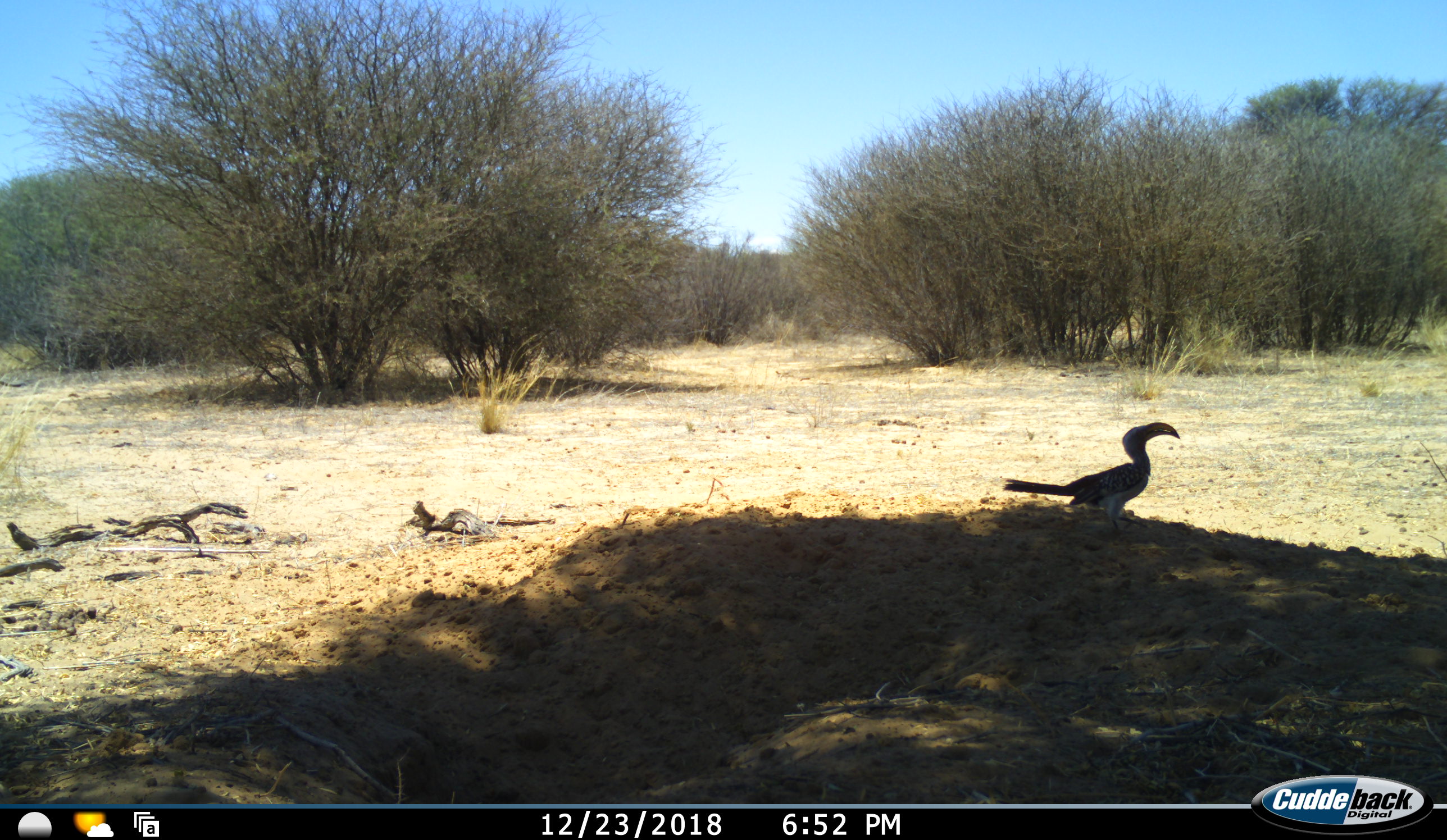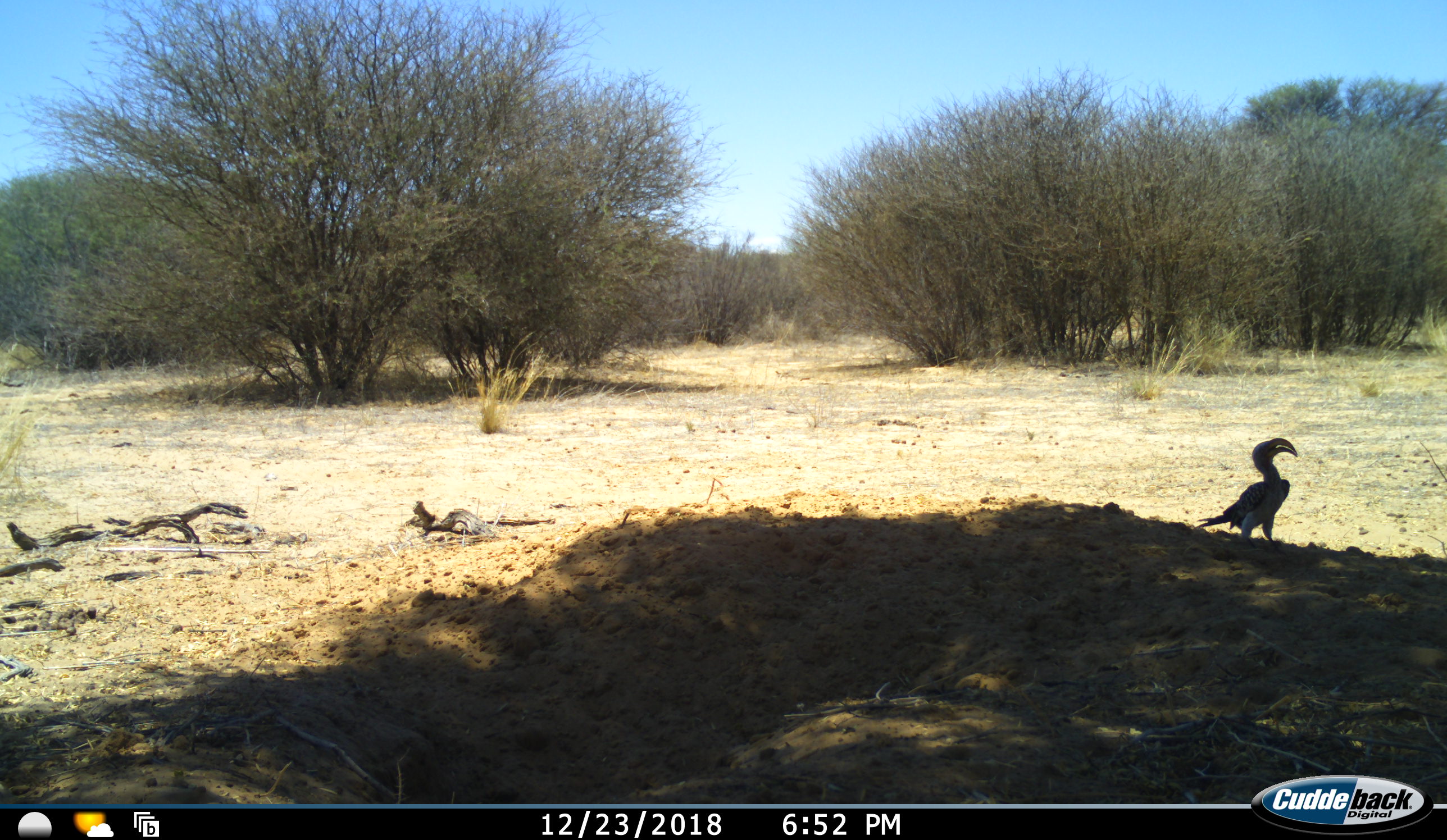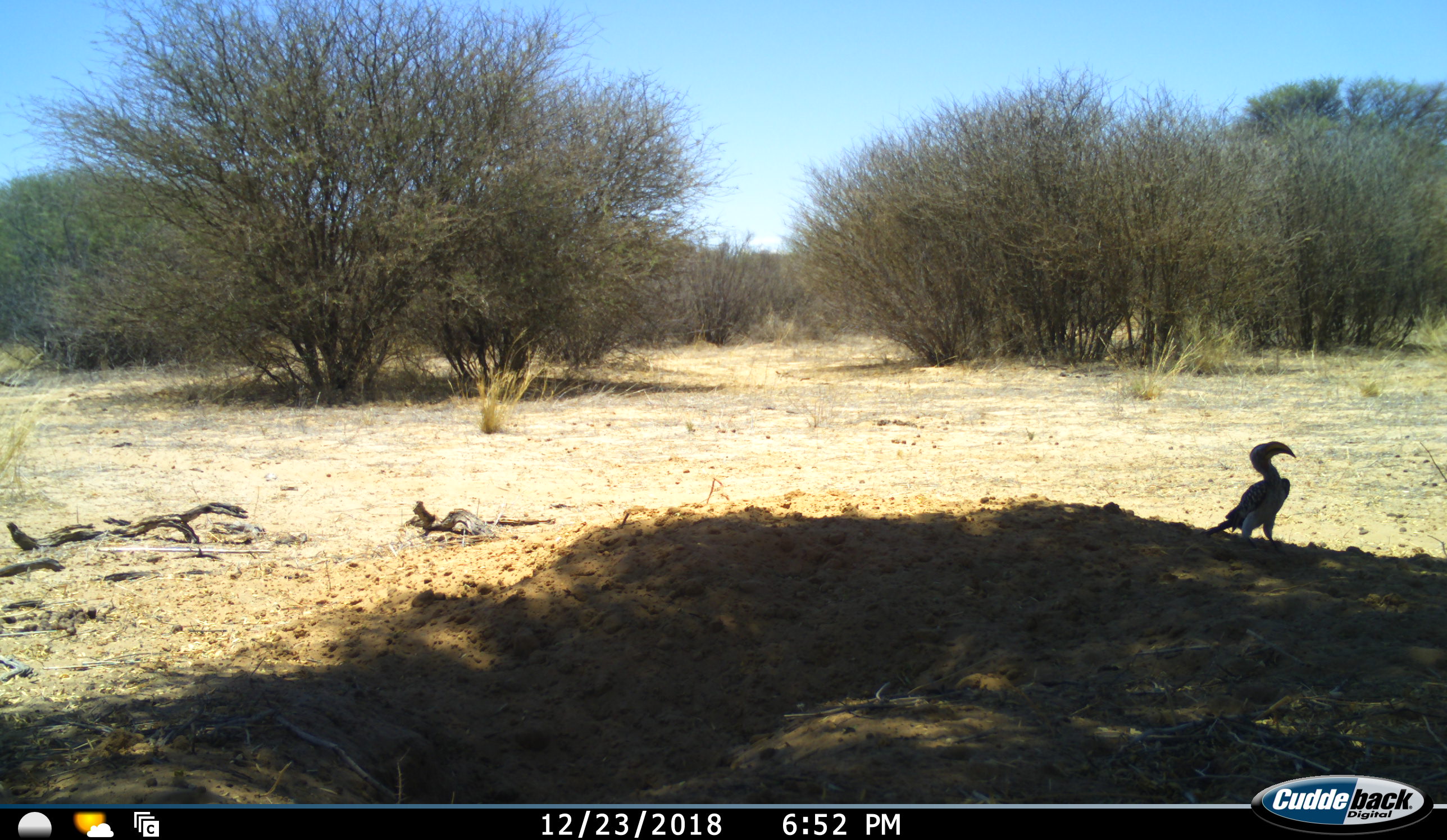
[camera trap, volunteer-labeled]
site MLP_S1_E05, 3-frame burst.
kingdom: Animalia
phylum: Chordata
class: Aves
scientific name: Aves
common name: bird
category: birdother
Birdother (bird) (Aves), count 1. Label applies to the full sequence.